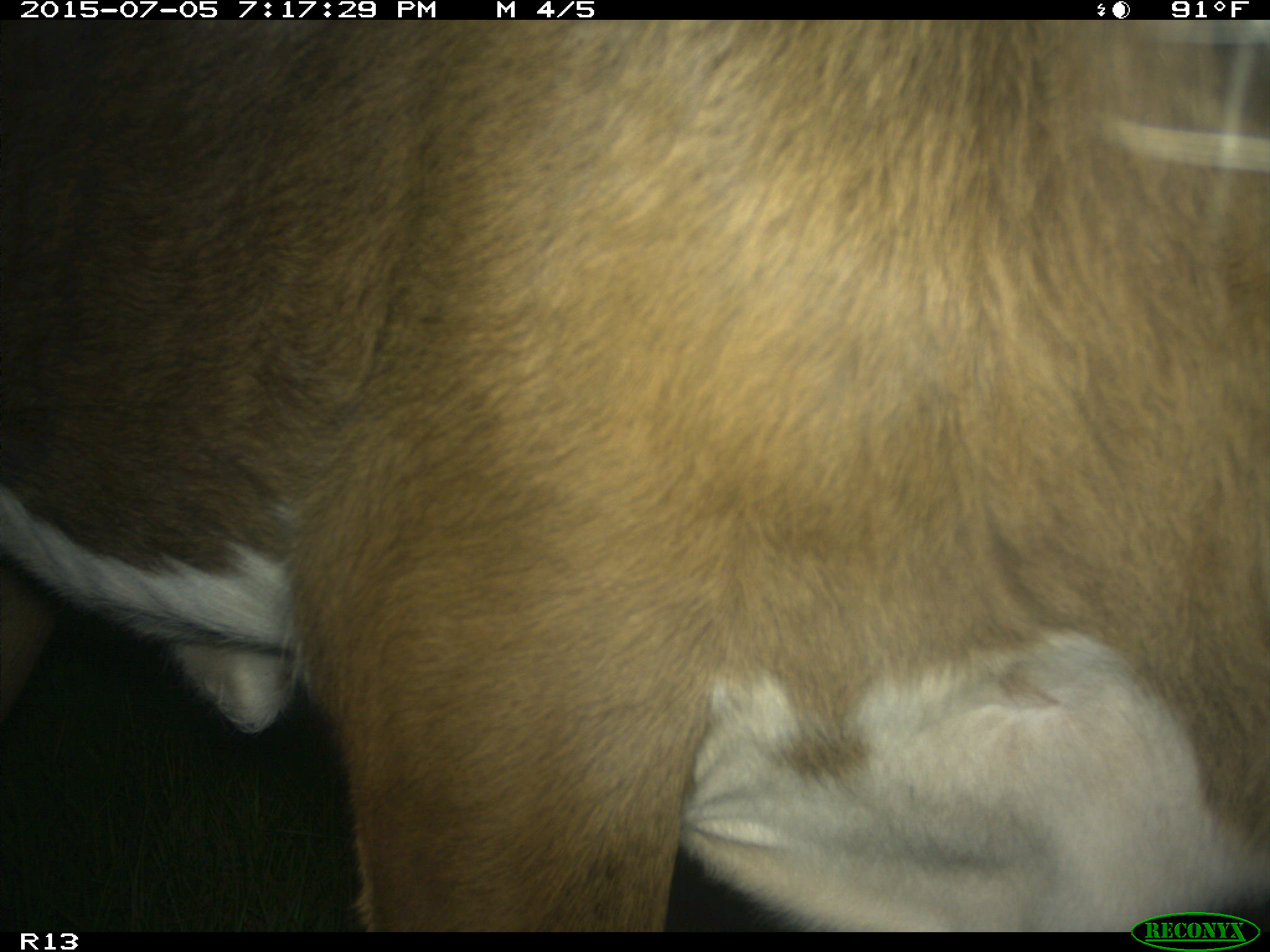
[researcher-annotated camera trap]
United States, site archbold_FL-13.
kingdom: Animalia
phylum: Chordata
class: Mammalia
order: Artiodactyla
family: Bovidae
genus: Bos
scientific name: Bos taurus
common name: domestic cow